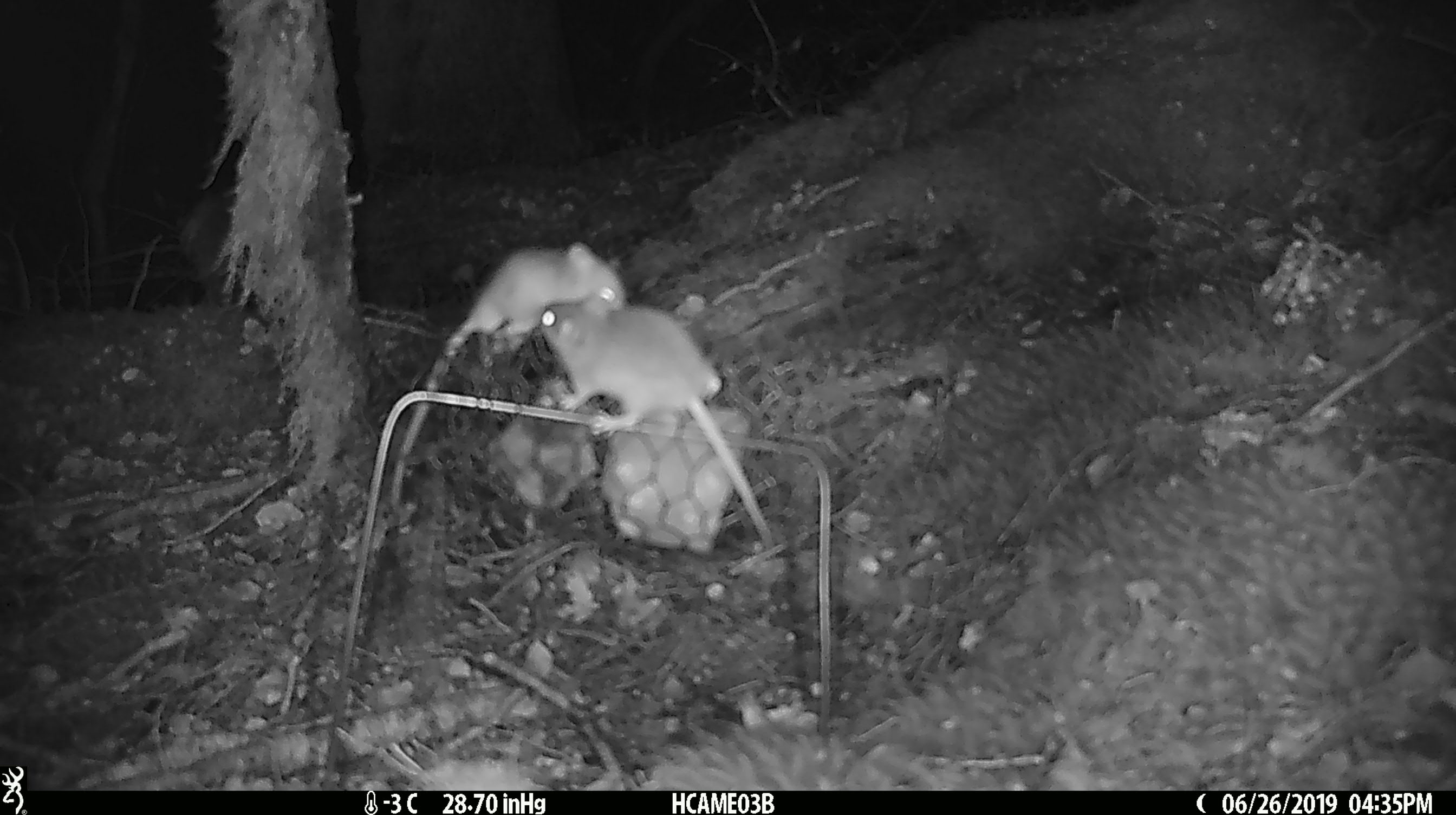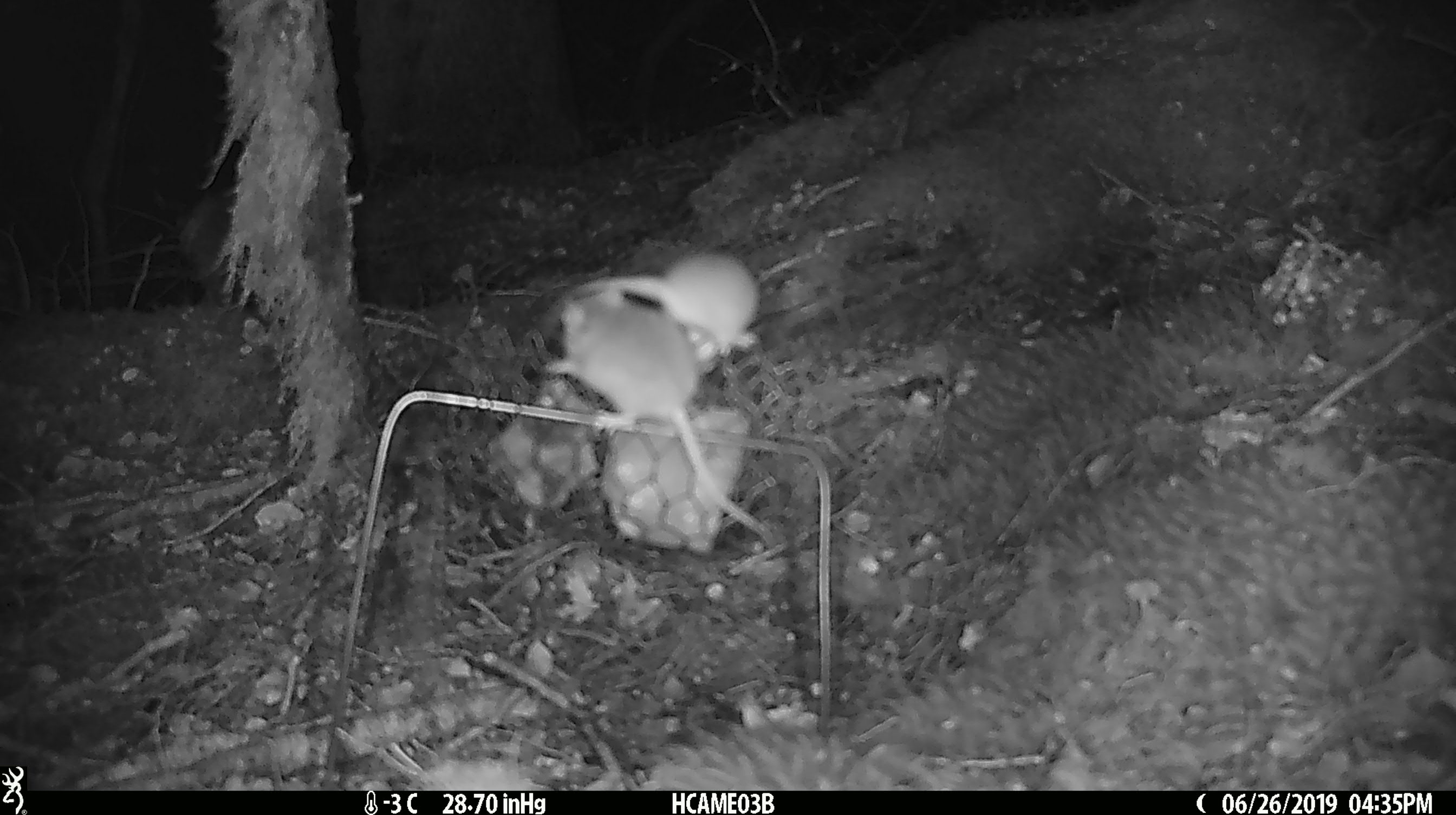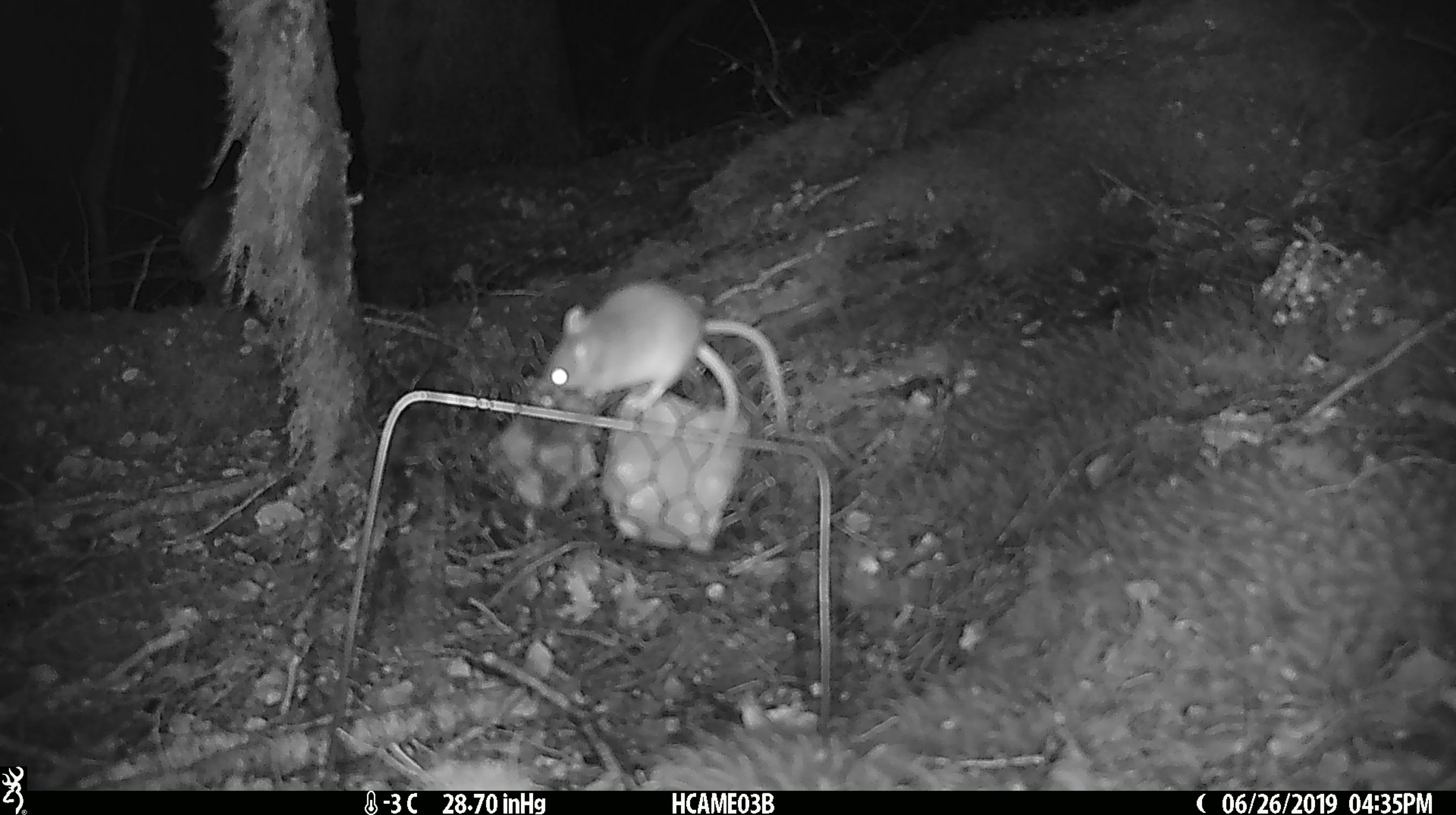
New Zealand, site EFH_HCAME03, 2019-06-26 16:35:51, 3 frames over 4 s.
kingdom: Animalia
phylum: Chordata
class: Mammalia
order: Rodentia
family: Muridae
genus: Mus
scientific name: Mus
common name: mouse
Mouse (Mus).